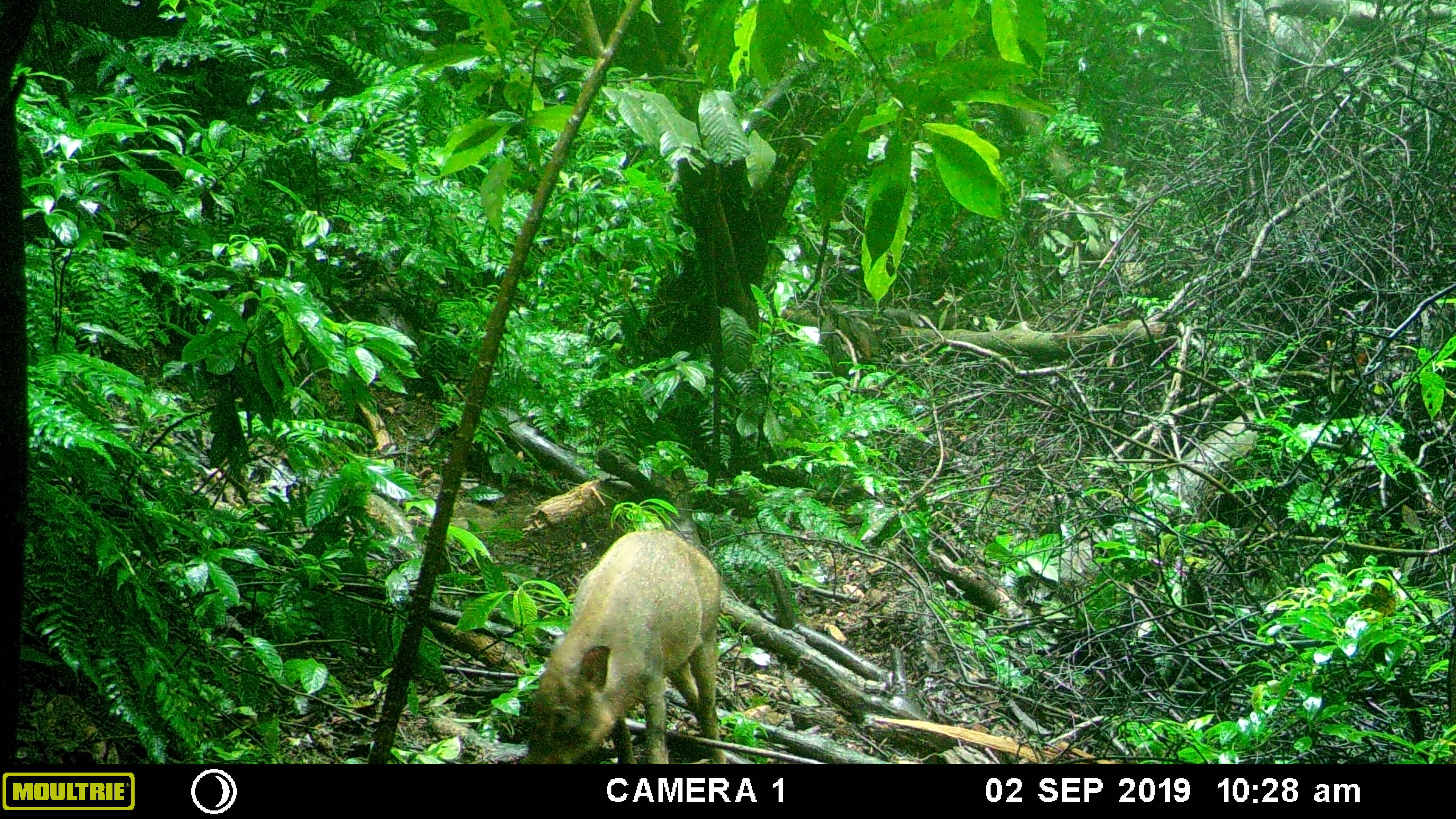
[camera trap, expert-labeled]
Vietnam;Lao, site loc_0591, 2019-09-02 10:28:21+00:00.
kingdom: Animalia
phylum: Chordata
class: Mammalia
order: Artiodactyla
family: Suidae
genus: Sus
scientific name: Sus scrofa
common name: eurasian wild pig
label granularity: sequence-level